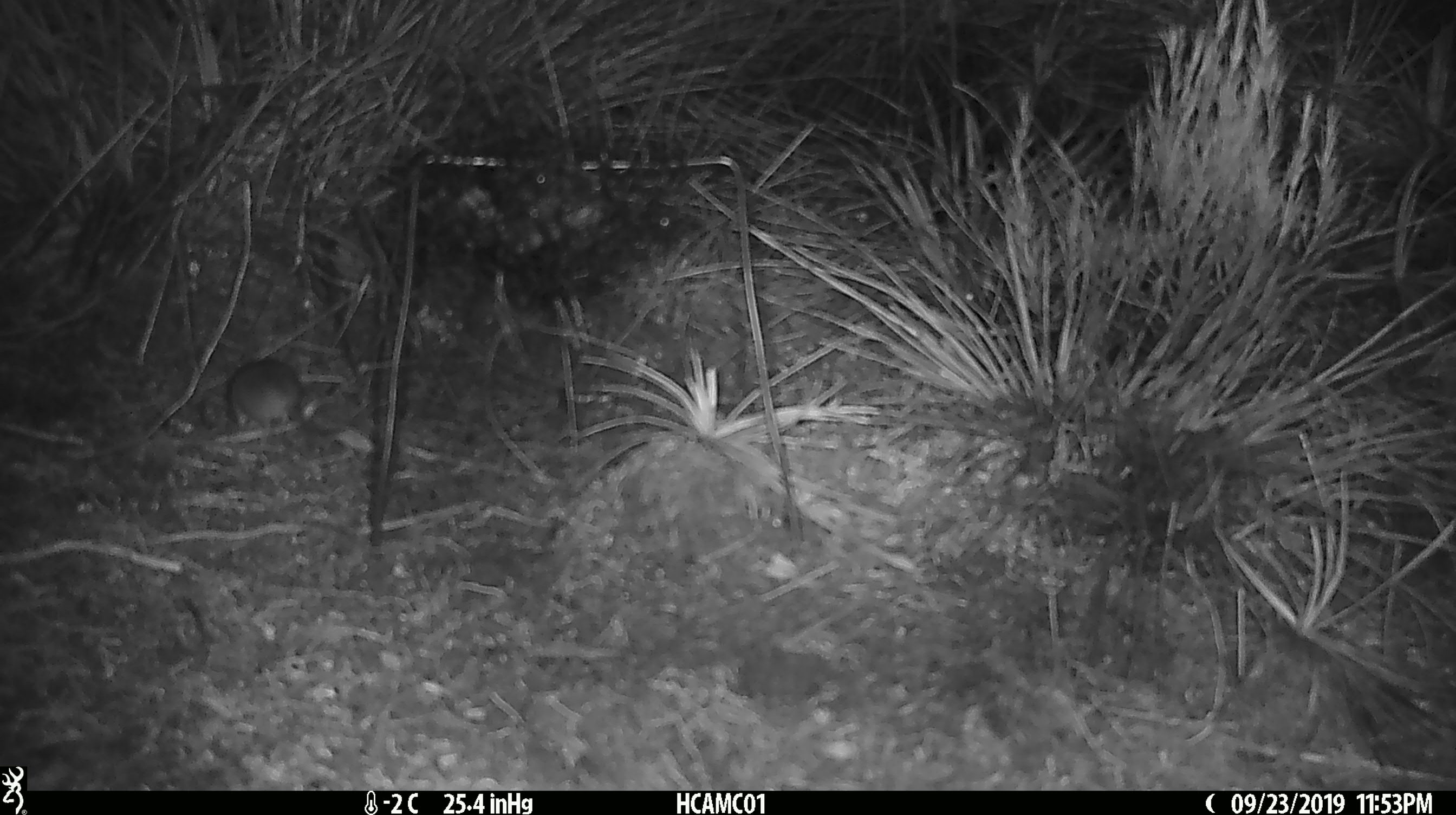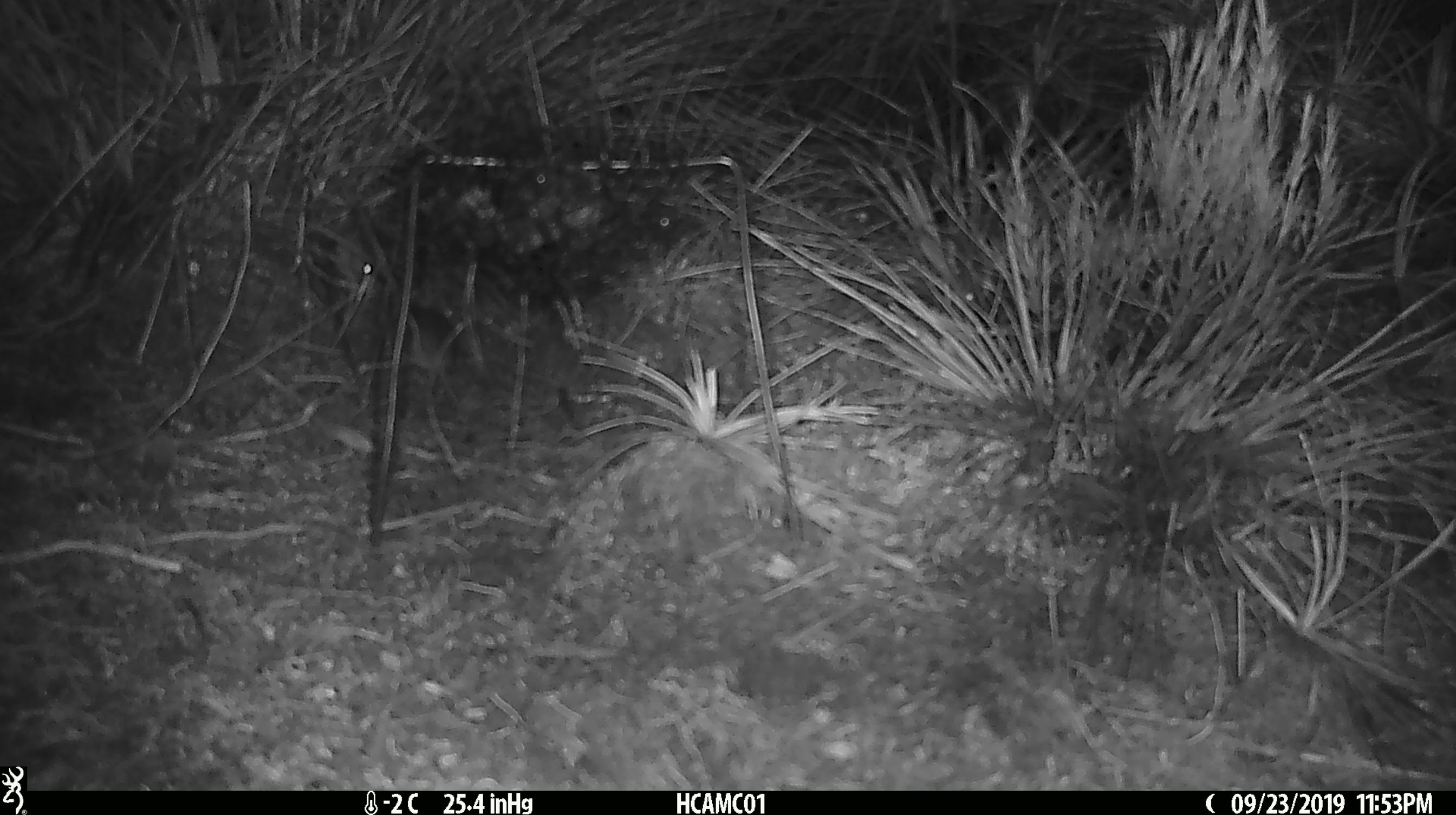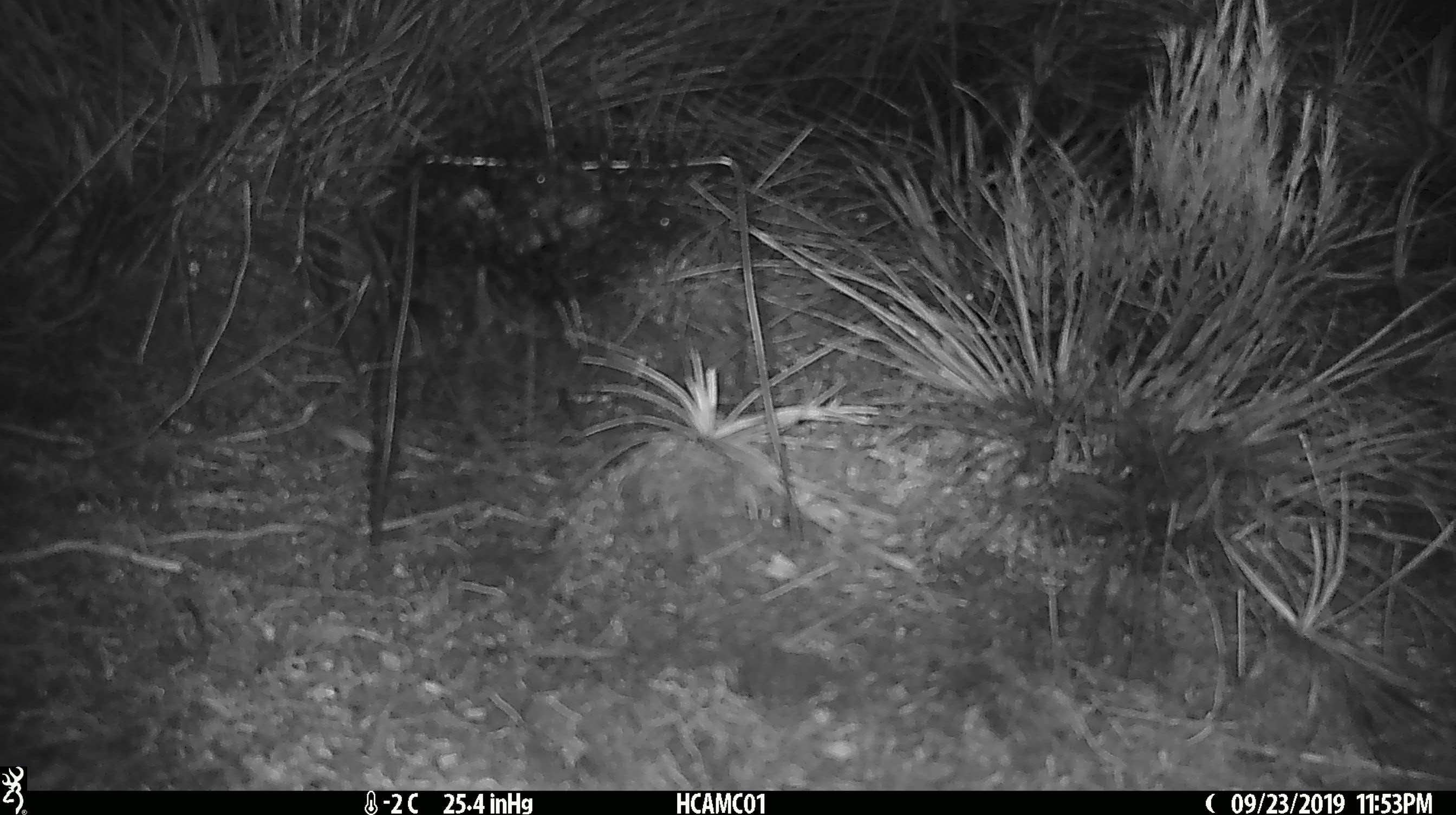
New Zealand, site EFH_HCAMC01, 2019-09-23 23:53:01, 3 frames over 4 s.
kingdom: Animalia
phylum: Chordata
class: Mammalia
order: Rodentia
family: Muridae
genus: Mus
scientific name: Mus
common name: mouse